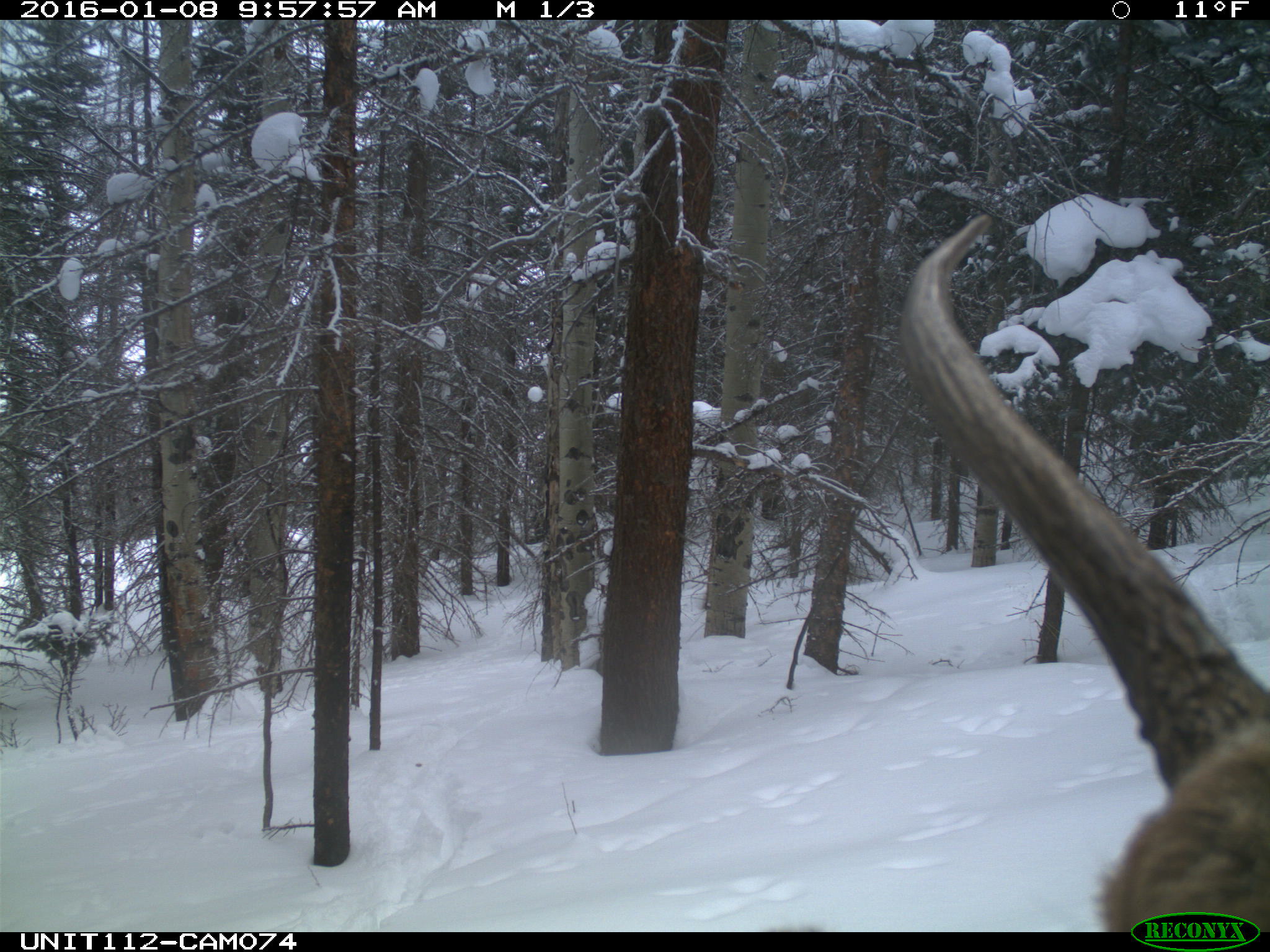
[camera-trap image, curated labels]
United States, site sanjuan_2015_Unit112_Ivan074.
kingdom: Animalia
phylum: Chordata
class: Mammalia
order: Artiodactyla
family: Cervidae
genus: Cervus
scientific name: Cervus elaphus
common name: red deer